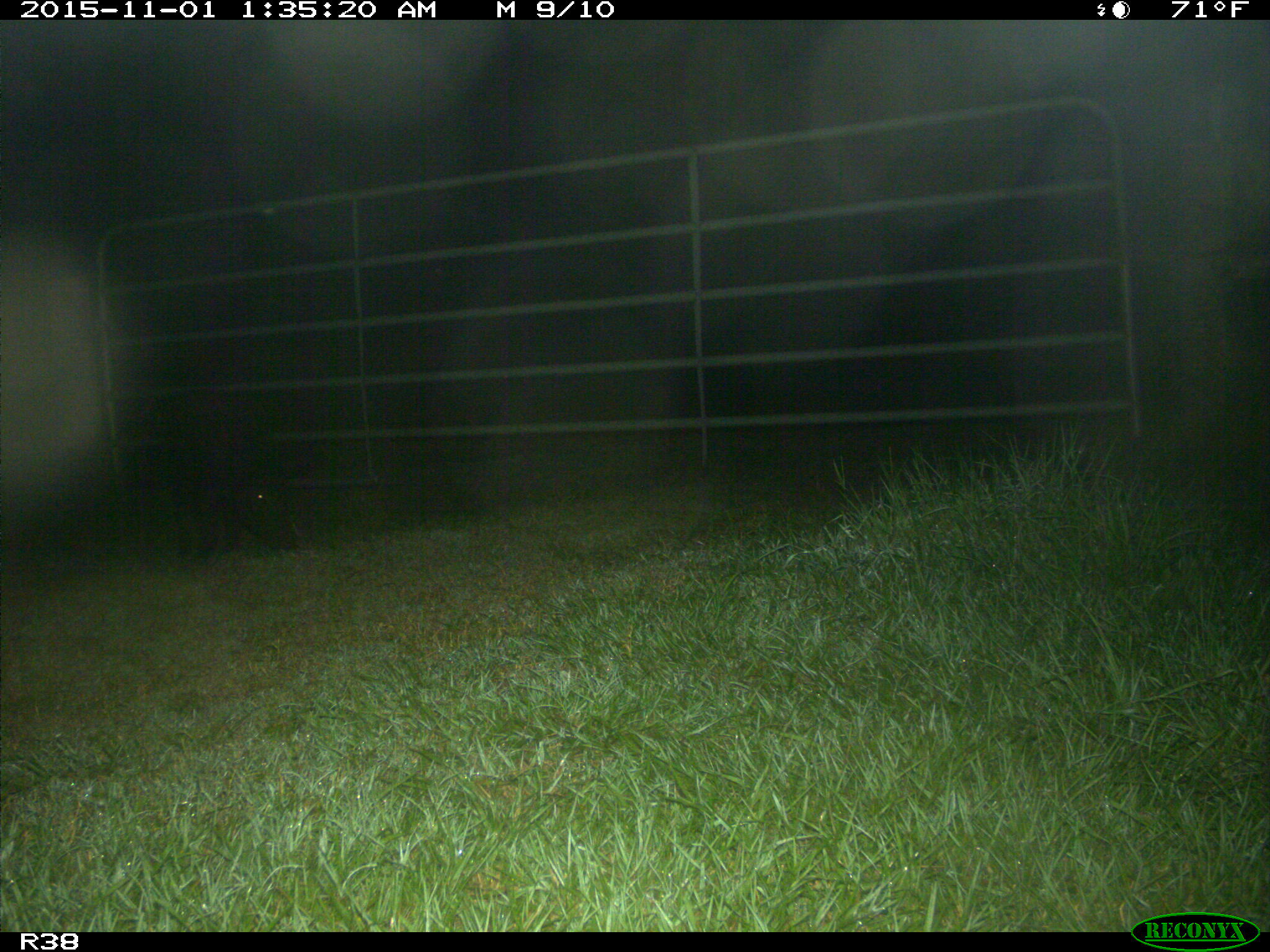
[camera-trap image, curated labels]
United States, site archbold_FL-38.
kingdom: Animalia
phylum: Chordata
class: Mammalia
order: Artiodactyla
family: Suidae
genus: Sus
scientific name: Sus scrofa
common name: wild boar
Sus scrofa (wild boar).